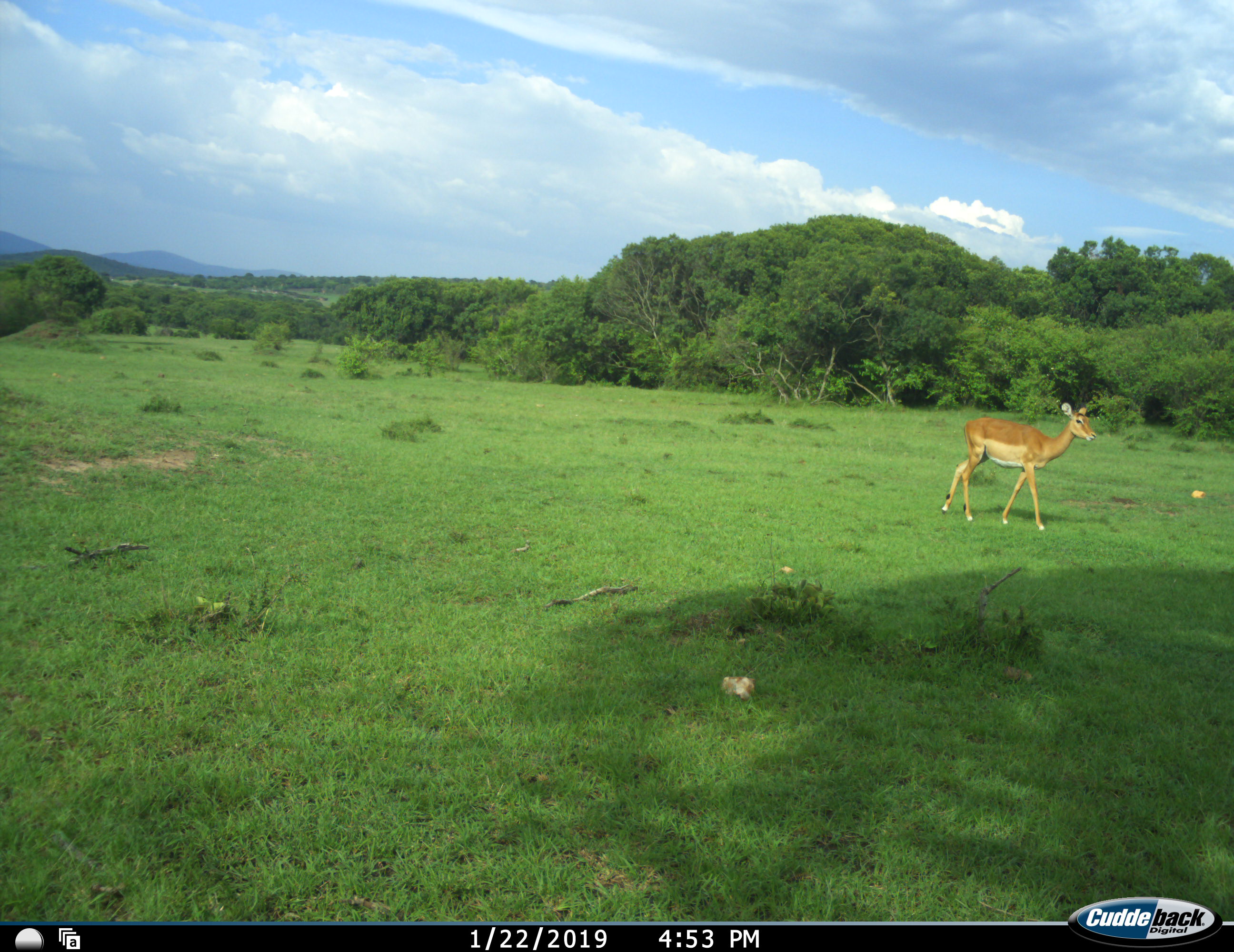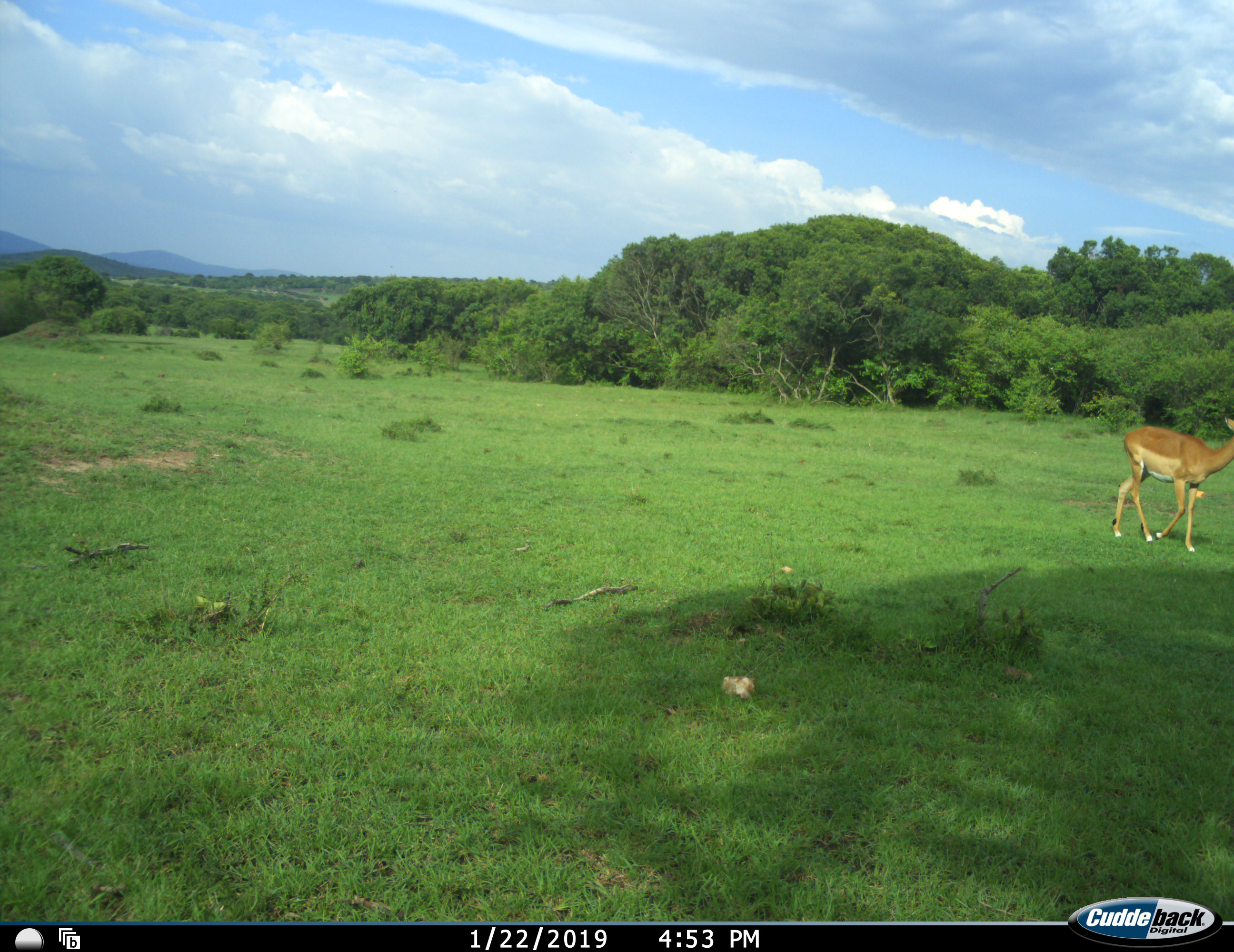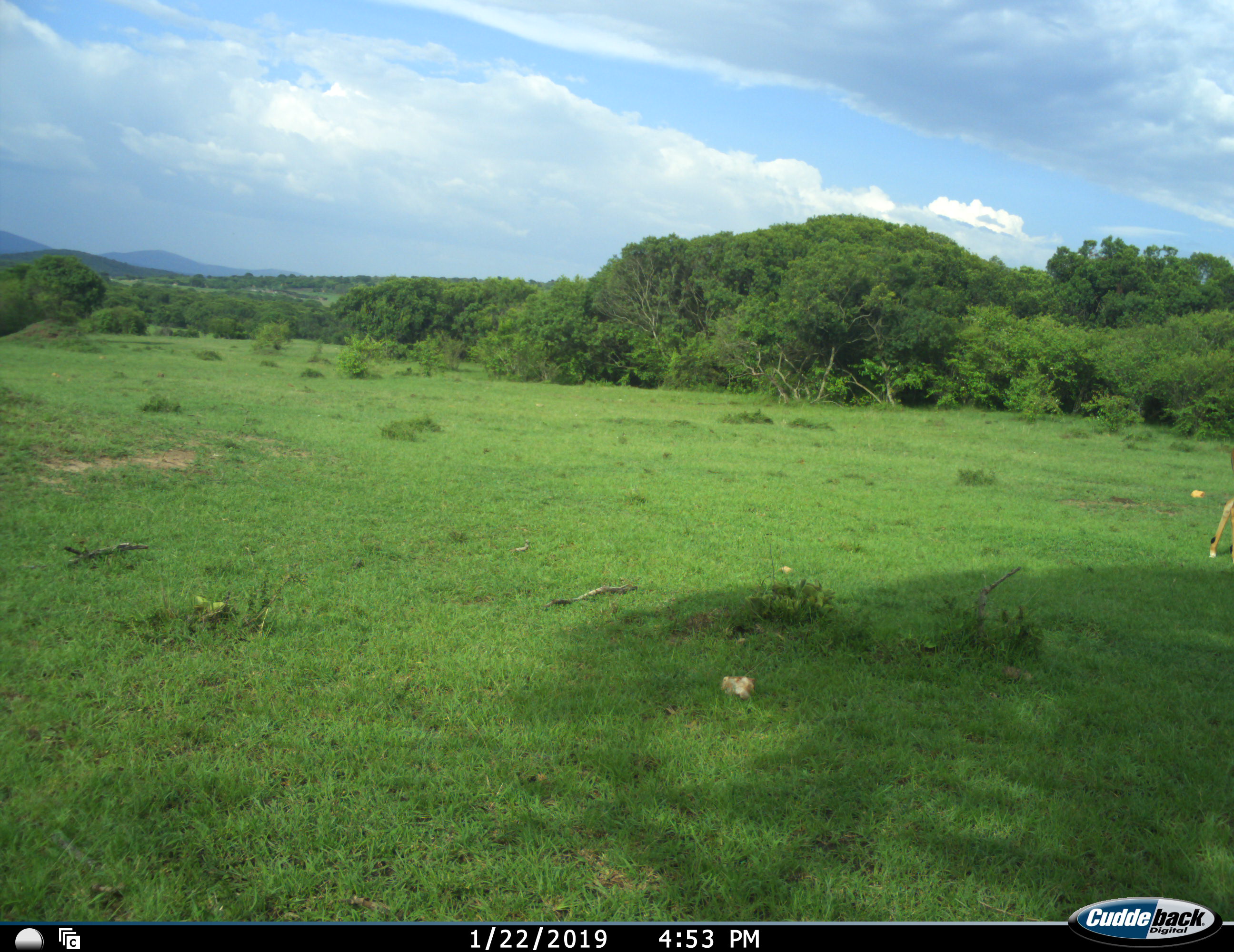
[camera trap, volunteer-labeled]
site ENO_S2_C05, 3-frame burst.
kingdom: Animalia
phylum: Chordata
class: Mammalia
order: Artiodactyla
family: Bovidae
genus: Aepyceros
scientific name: Aepyceros melampus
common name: impala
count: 1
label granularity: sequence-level